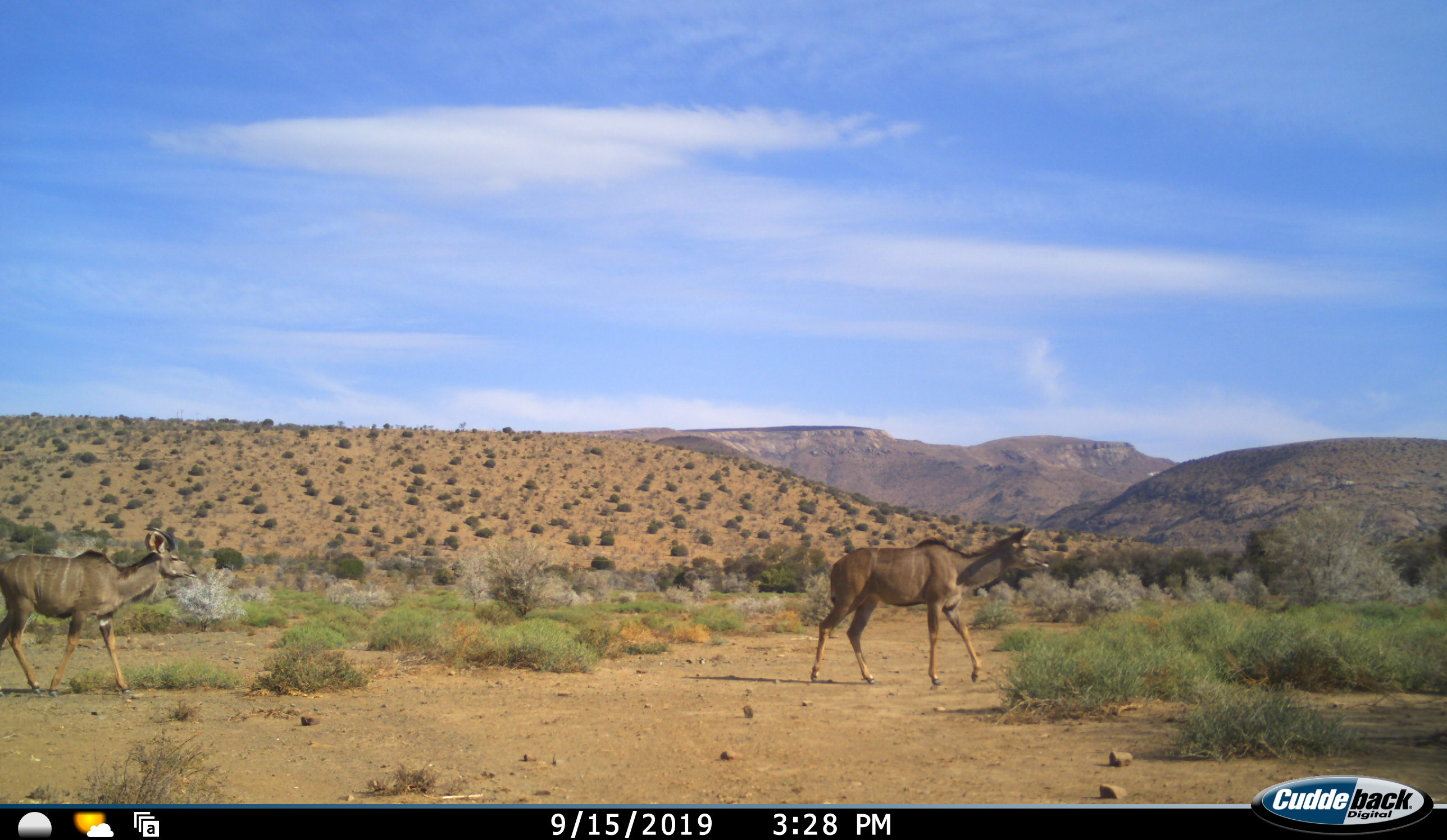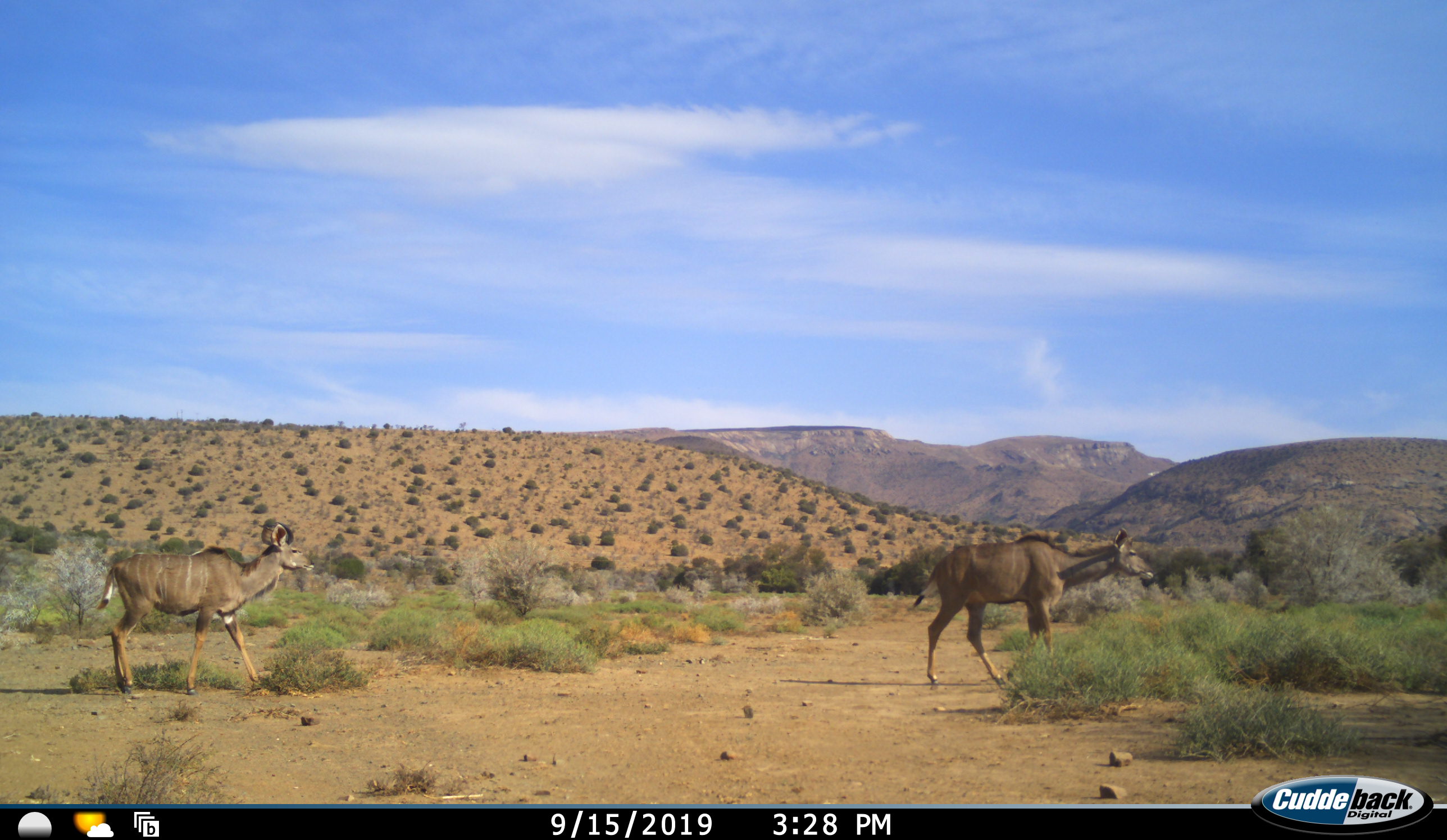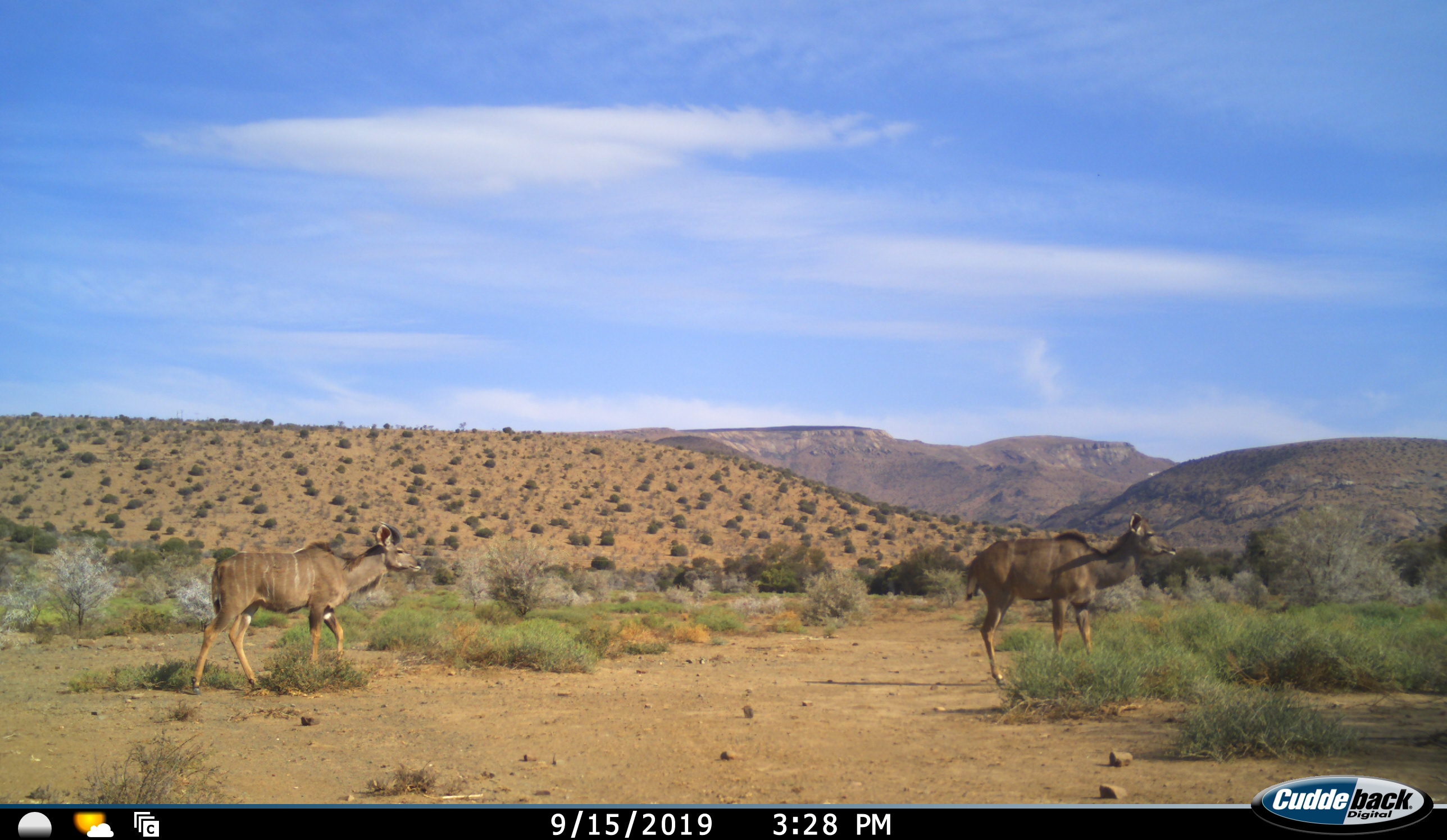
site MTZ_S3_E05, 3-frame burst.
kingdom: Animalia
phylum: Chordata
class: Mammalia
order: Artiodactyla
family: Bovidae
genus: Tragelaphus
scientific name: Tragelaphus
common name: kudu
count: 2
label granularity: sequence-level